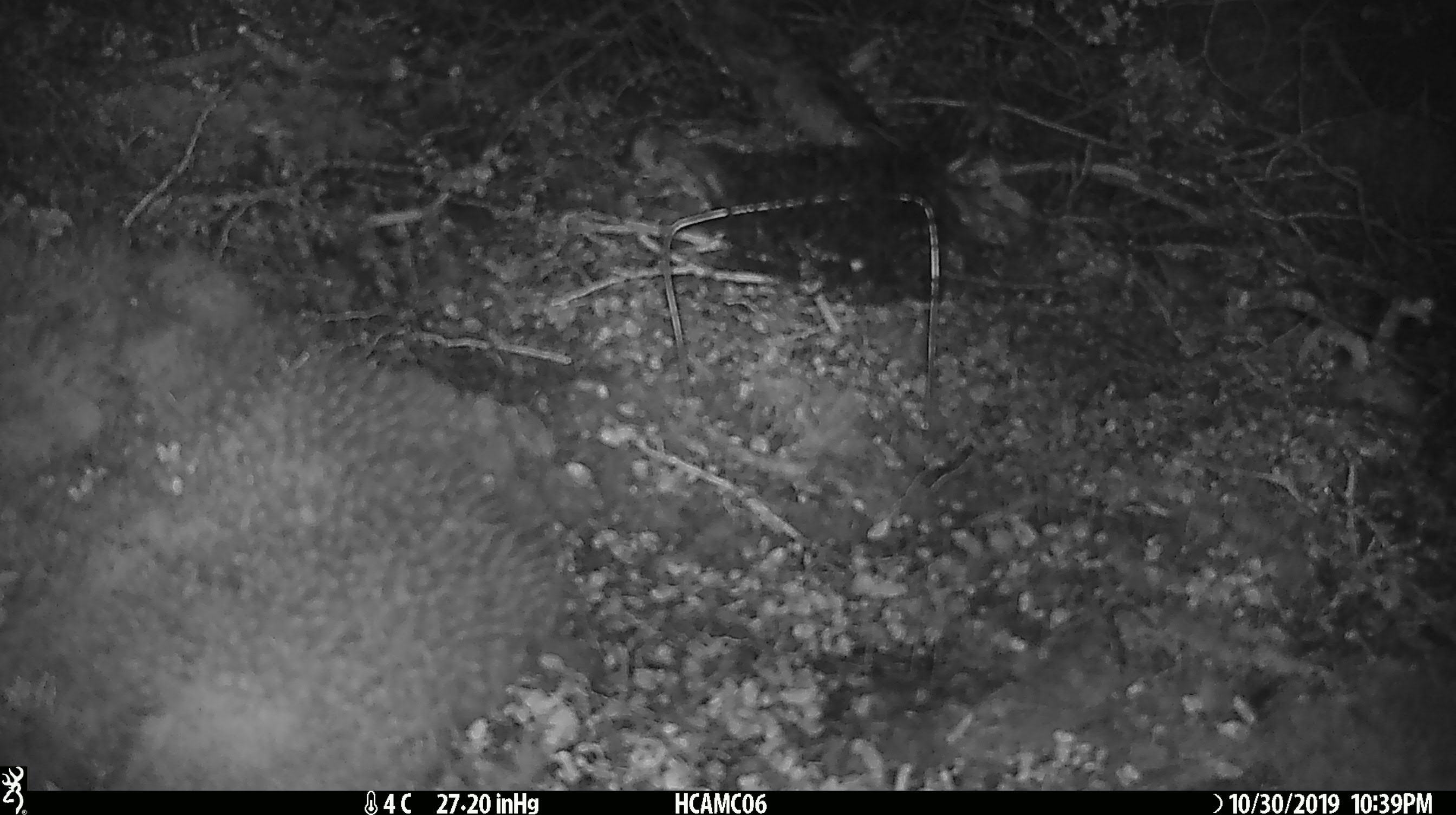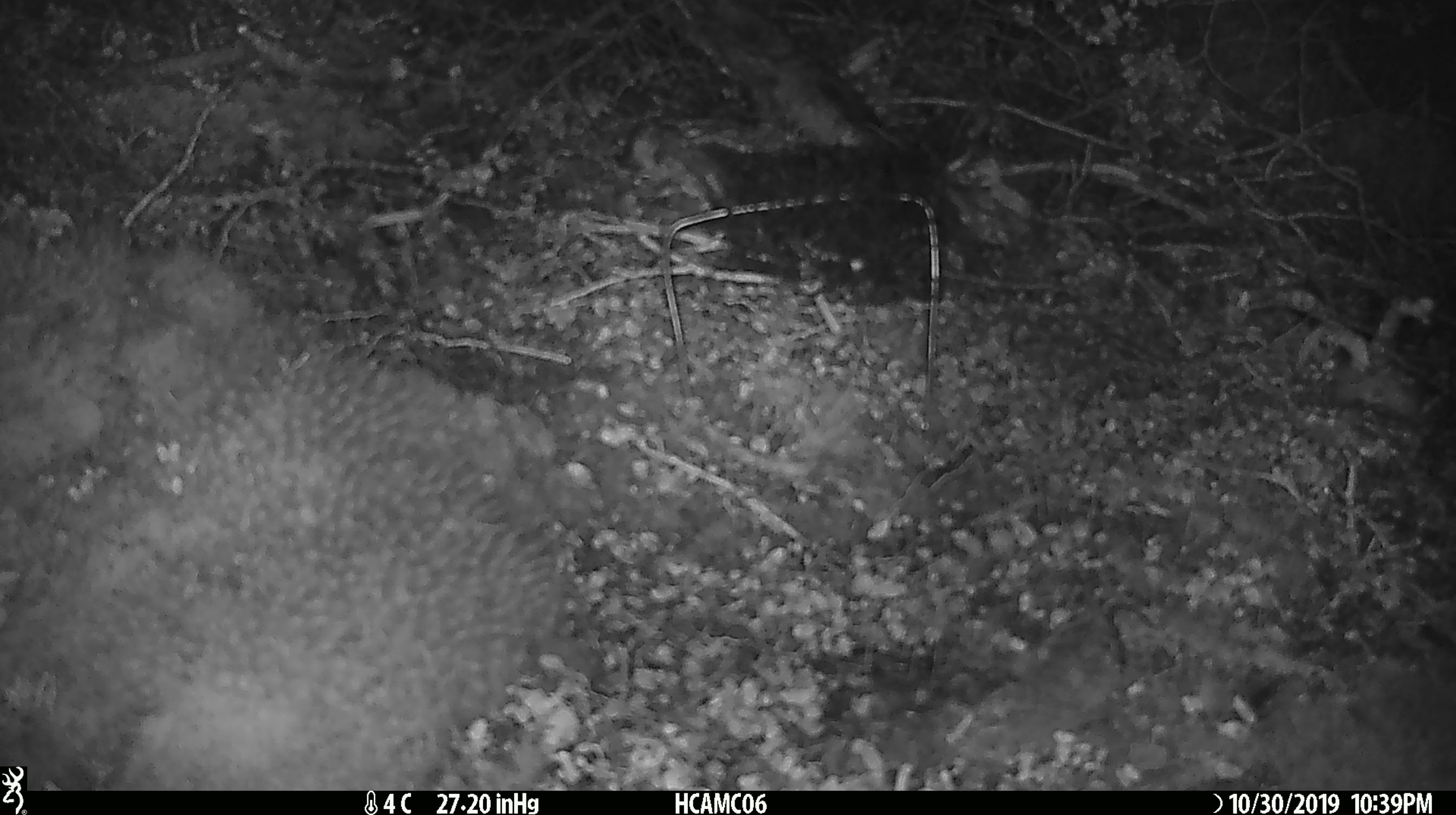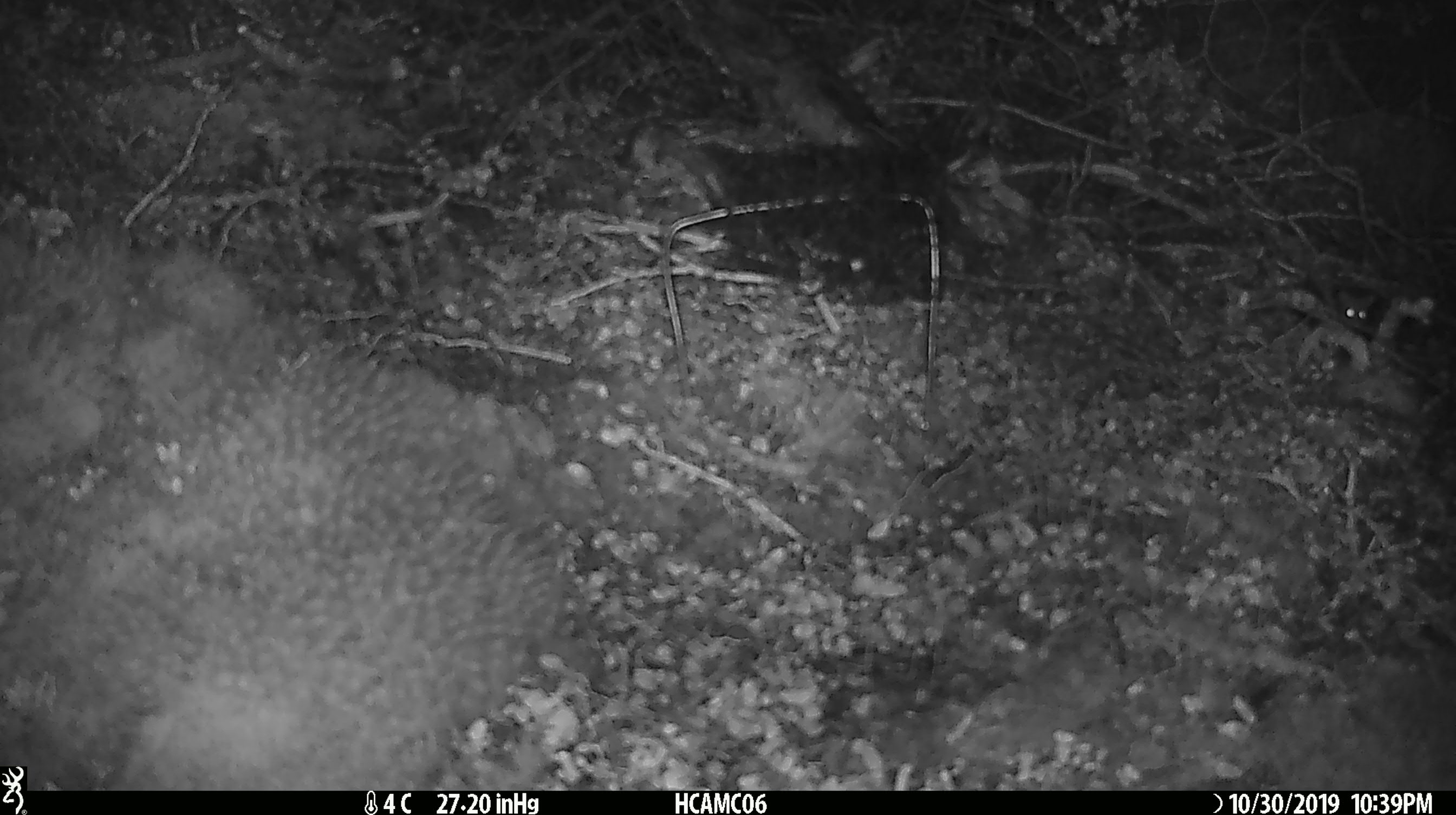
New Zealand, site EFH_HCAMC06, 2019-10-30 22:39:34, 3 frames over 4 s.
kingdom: Animalia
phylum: Chordata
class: Mammalia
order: Rodentia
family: Muridae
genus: Mus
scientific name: Mus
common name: mouse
Mouse (Mus).